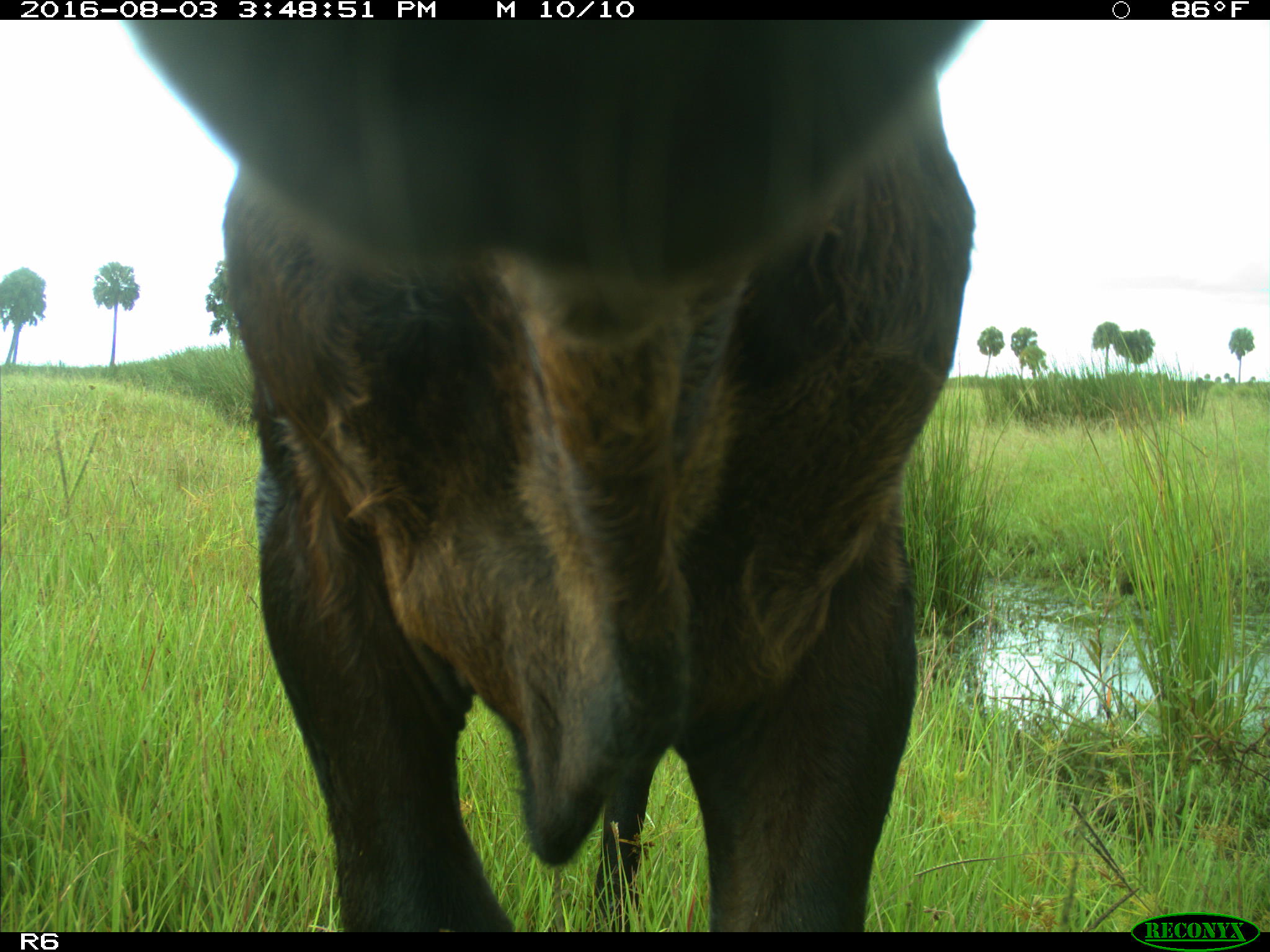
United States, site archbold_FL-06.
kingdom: Animalia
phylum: Chordata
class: Mammalia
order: Artiodactyla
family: Bovidae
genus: Bos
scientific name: Bos taurus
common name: domestic cow